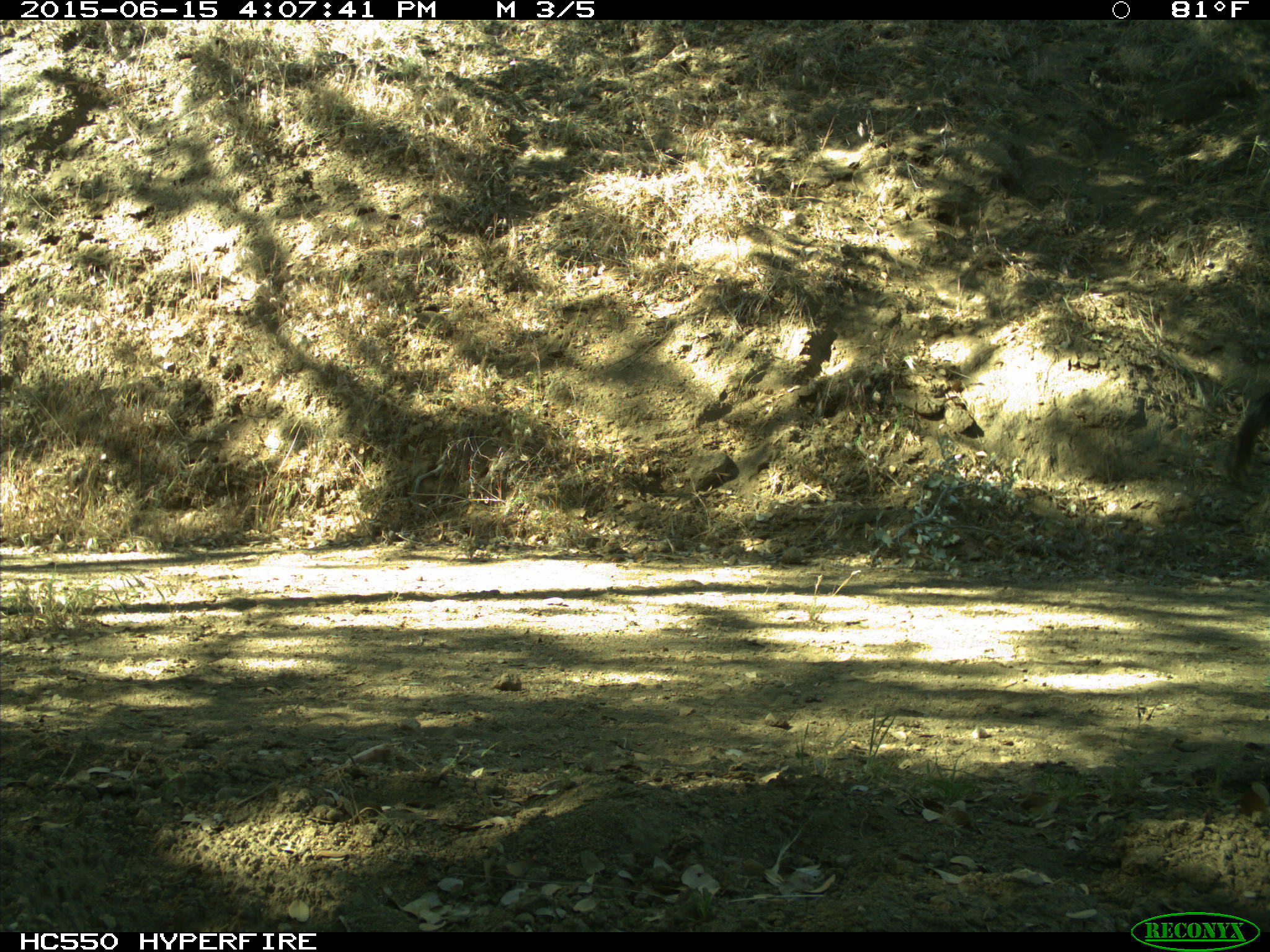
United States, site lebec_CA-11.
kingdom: Animalia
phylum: Chordata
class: Mammalia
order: Artiodactyla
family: Bovidae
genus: Bos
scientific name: Bos taurus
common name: domestic cow